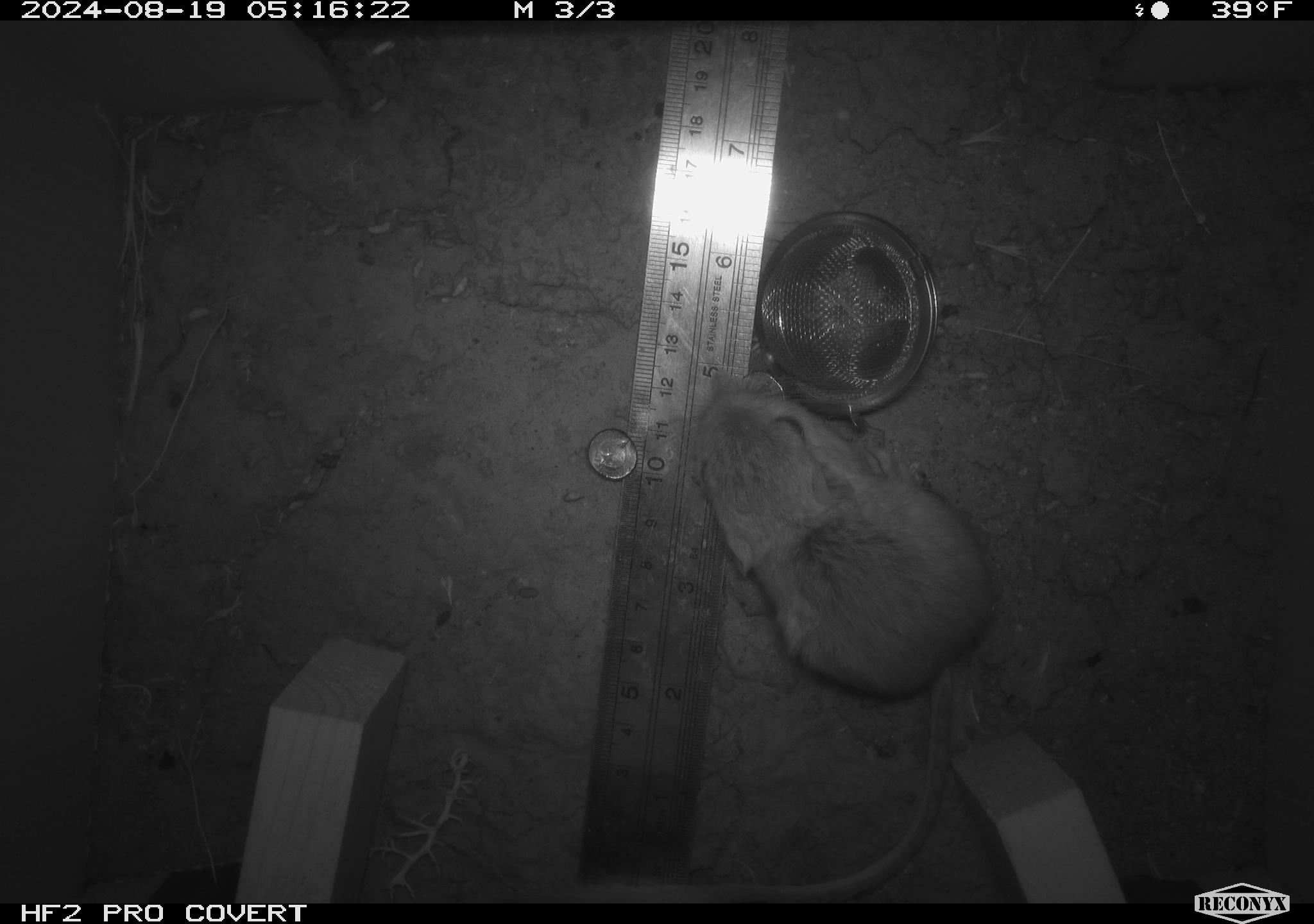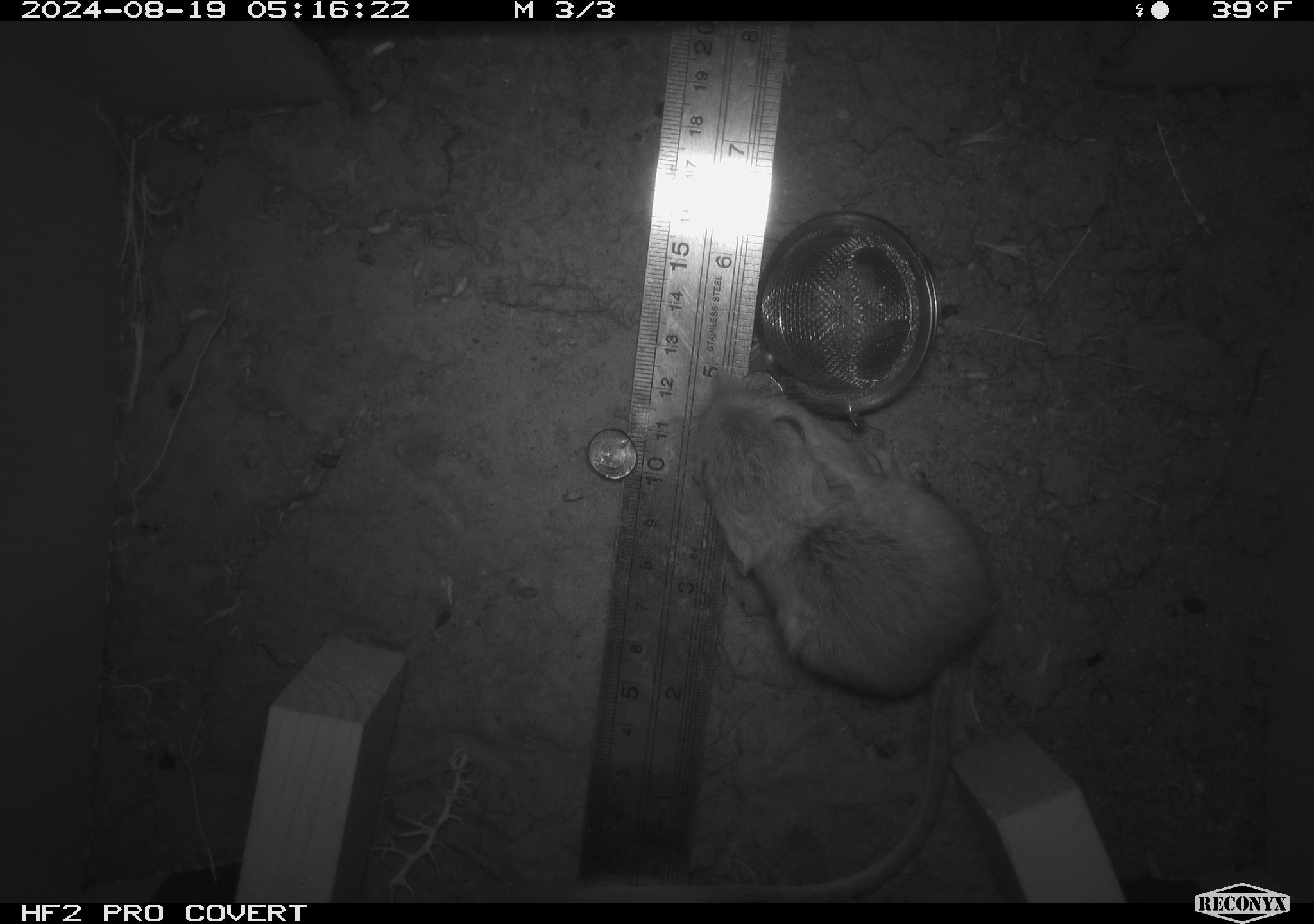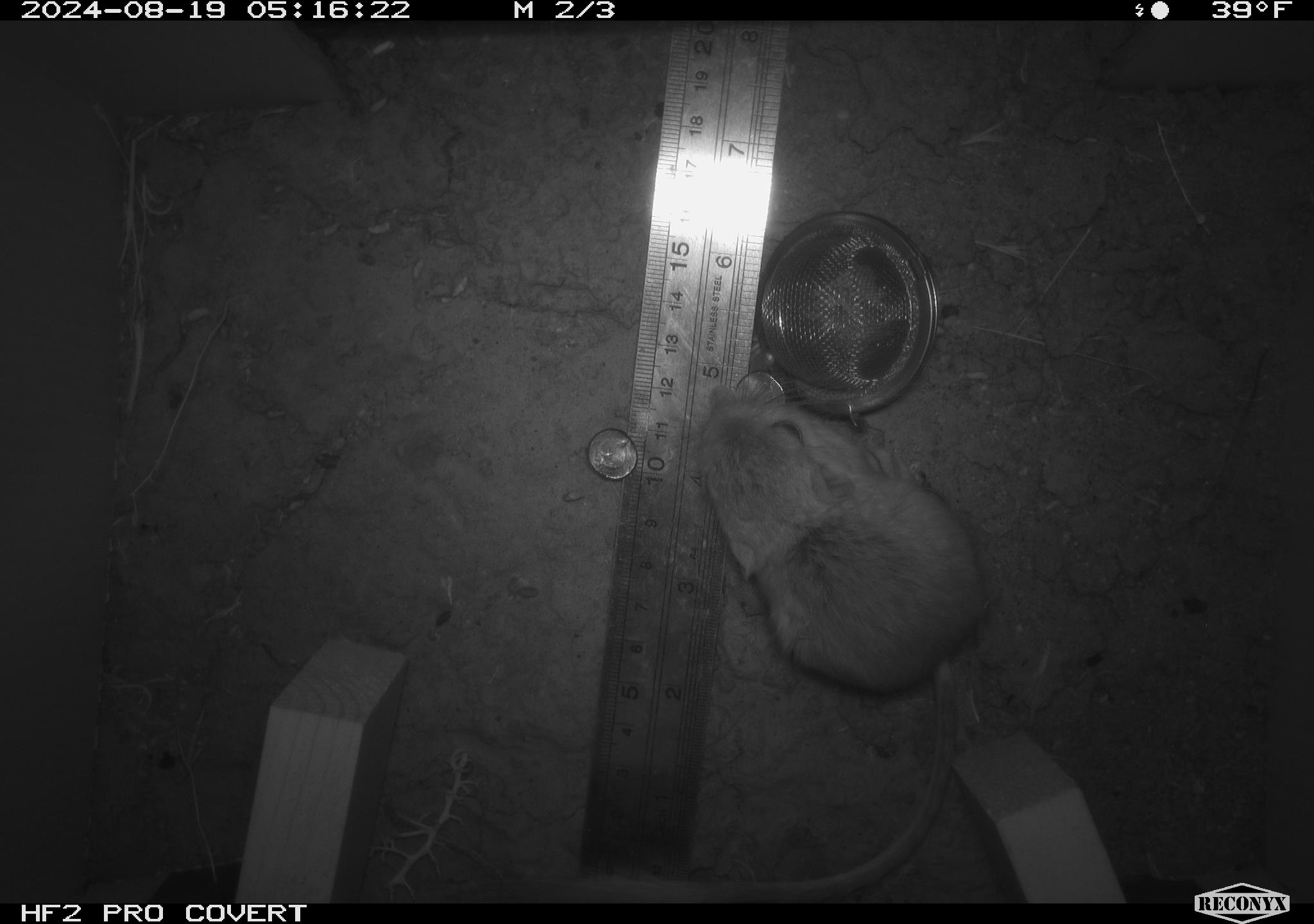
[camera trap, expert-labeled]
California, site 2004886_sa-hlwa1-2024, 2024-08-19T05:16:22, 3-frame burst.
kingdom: Animalia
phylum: Chordata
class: Mammalia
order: Rodentia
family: Heteromyidae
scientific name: Heteromyidae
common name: kangaroo rats and pocket mice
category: heteromyidae family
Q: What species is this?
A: Heteromyidae family (kangaroo rats and pocket mice) (Heteromyidae).